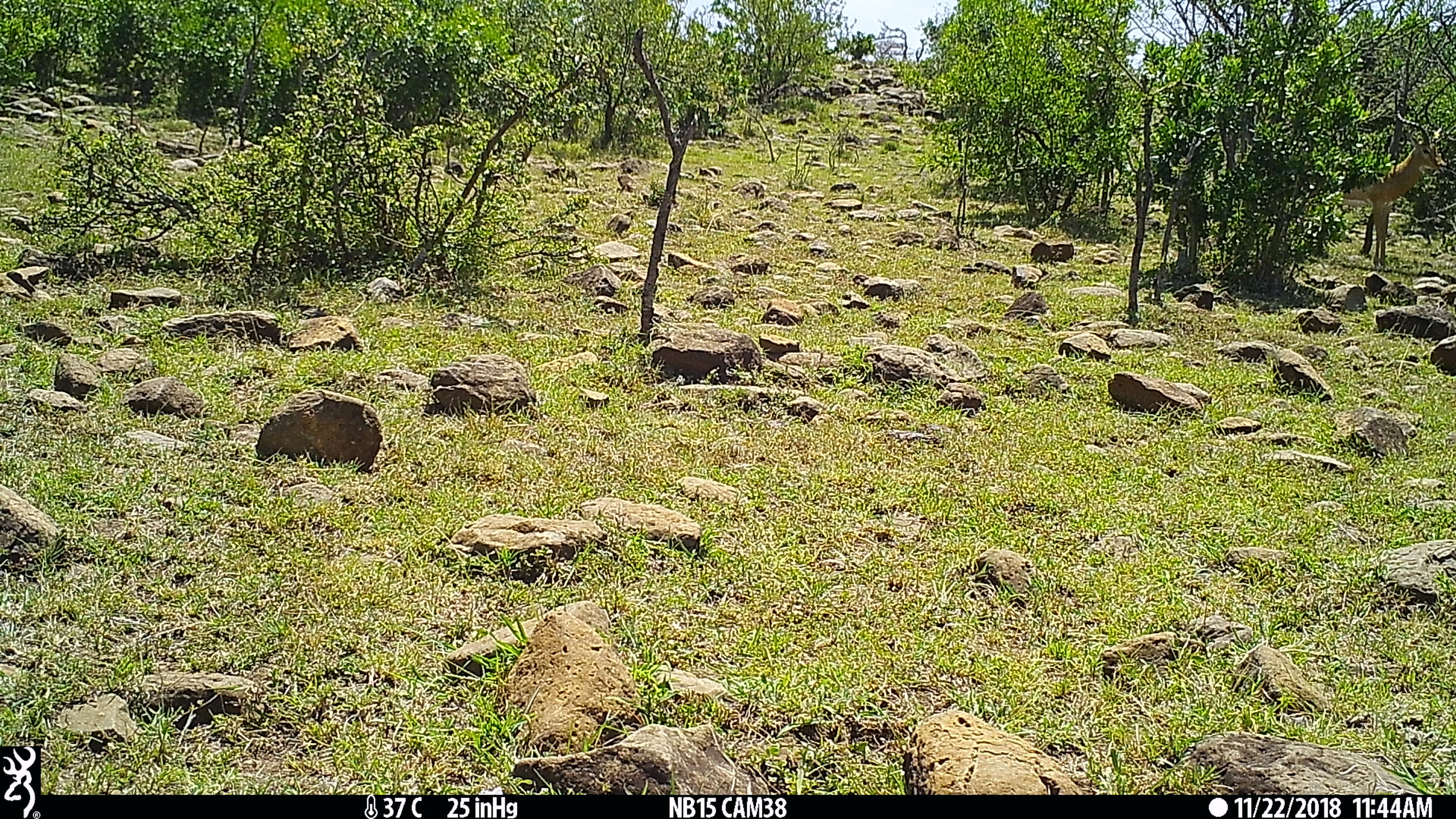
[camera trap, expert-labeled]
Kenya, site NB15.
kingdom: Animalia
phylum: Chordata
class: Mammalia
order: Artiodactyla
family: Bovidae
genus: Aepyceros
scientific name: Aepyceros melampus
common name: impala